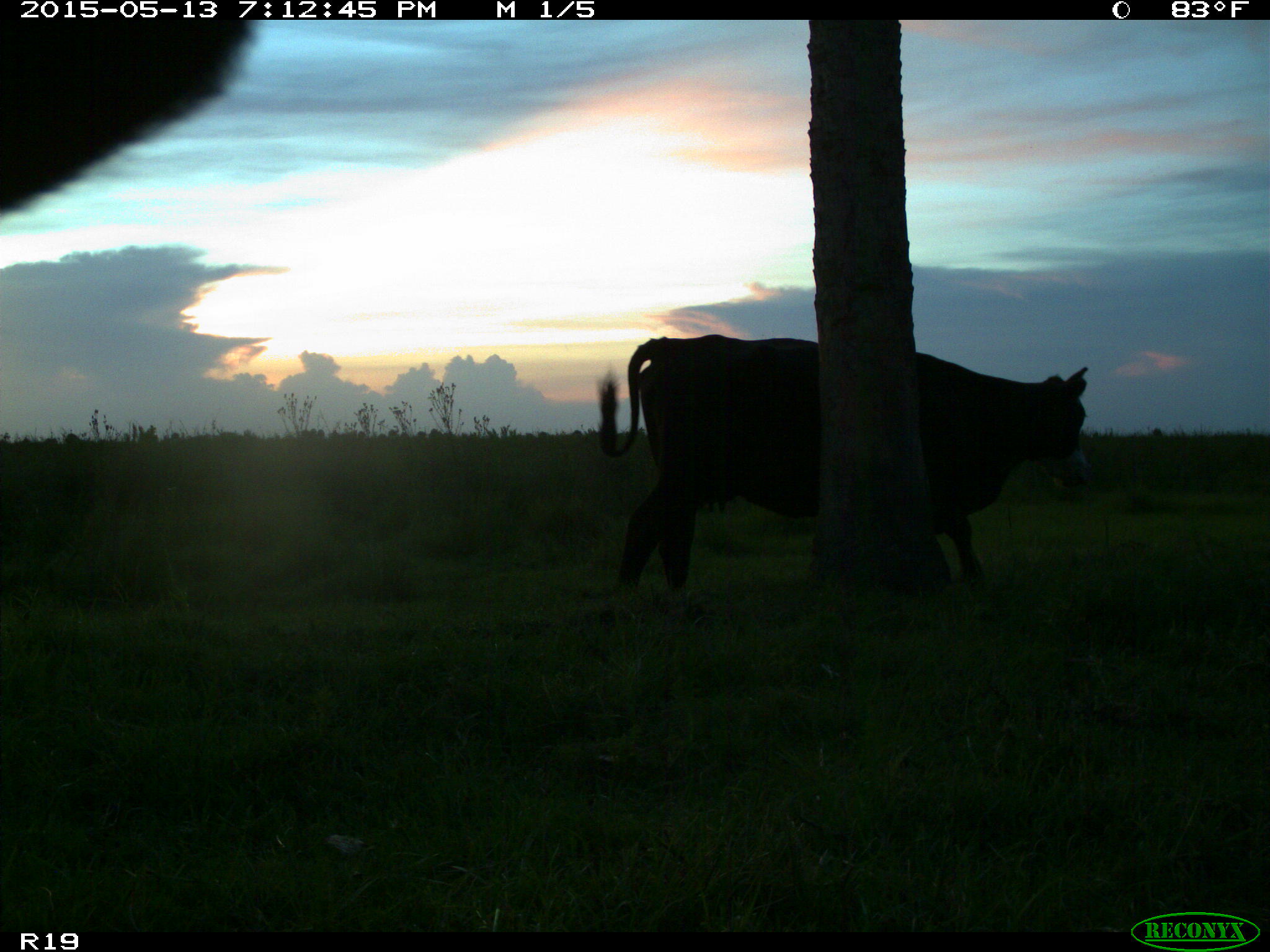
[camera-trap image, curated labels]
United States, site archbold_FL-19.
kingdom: Animalia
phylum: Chordata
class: Mammalia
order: Artiodactyla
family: Bovidae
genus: Bos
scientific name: Bos taurus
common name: domestic cow